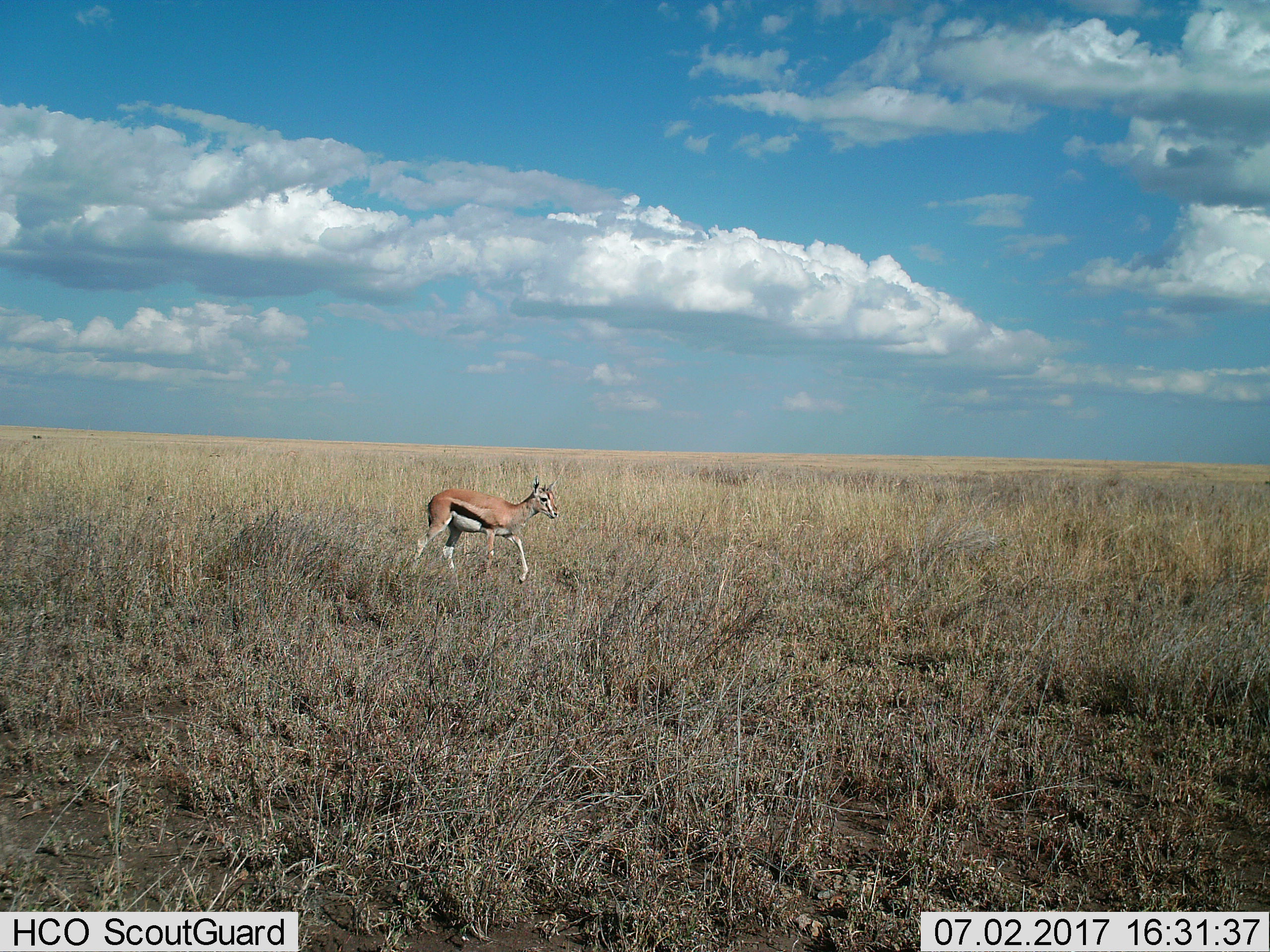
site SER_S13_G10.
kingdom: Animalia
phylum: Chordata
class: Mammalia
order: Artiodactyla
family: Bovidae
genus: Eudorcas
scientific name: Eudorcas thomsonii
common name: thomson's gazelle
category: gazellethomsons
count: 1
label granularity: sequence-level